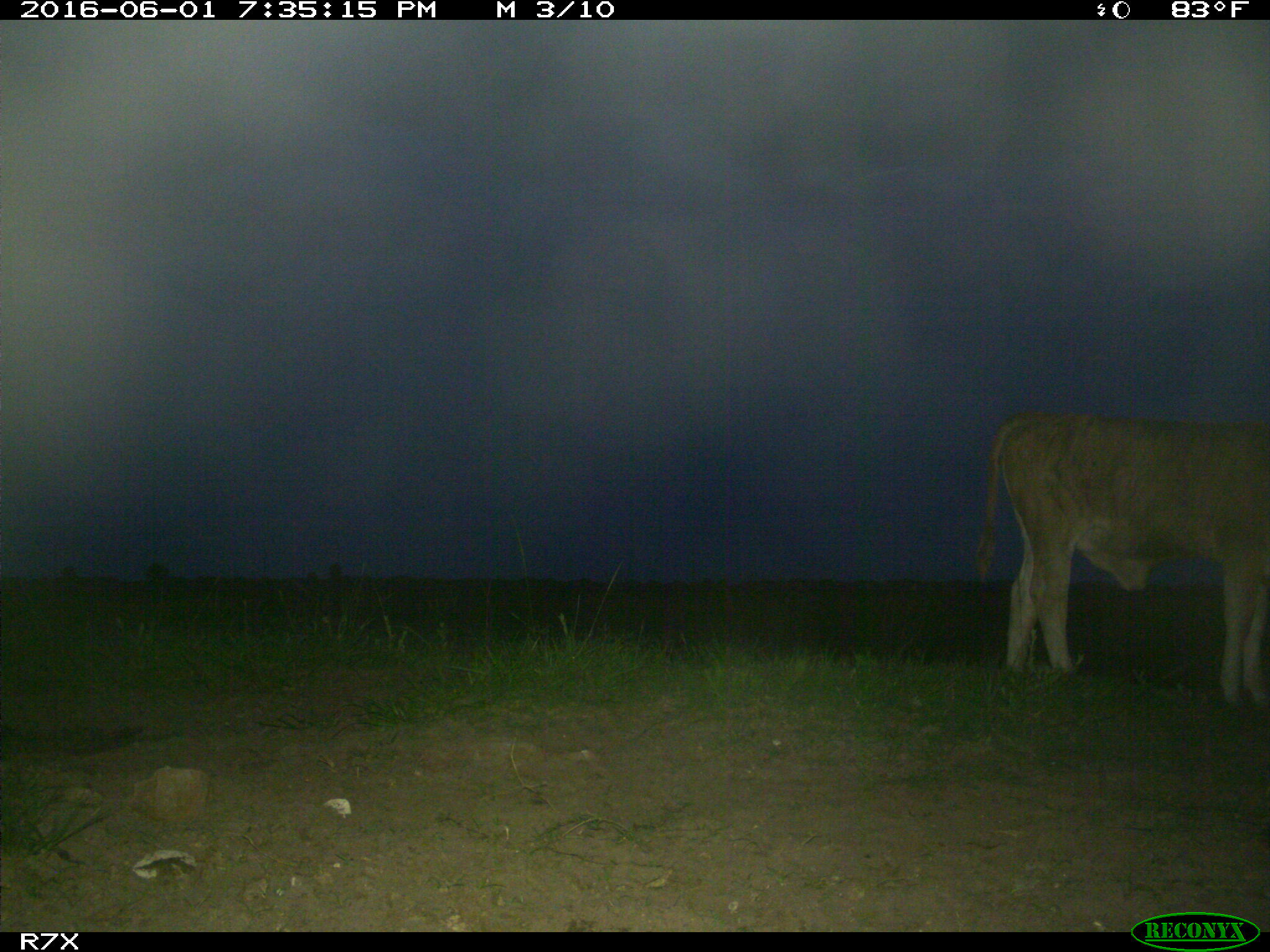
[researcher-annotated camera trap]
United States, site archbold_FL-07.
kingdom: Animalia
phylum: Chordata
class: Mammalia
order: Artiodactyla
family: Bovidae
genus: Bos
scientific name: Bos taurus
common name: domestic cow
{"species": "Bos taurus (domestic cow)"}